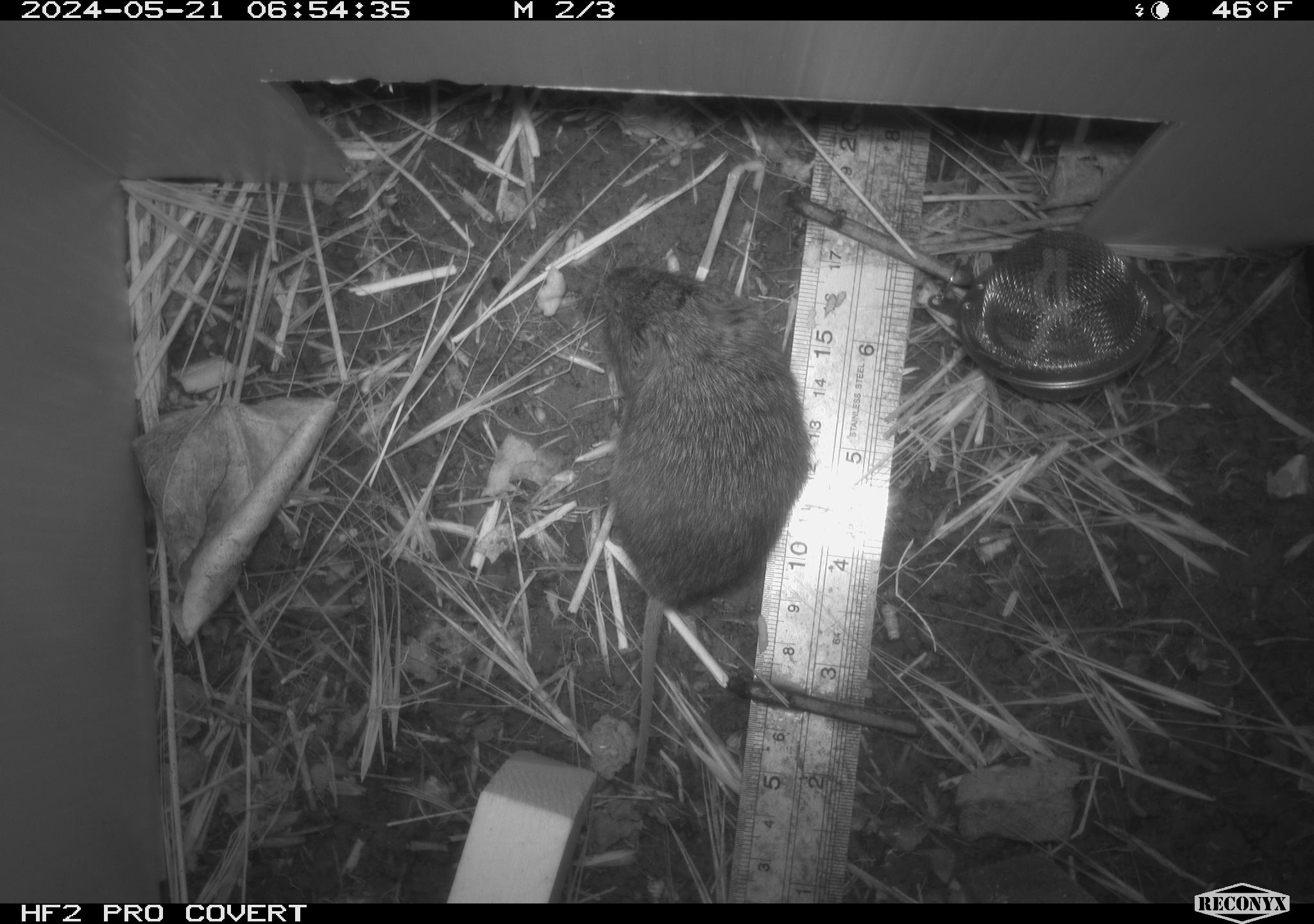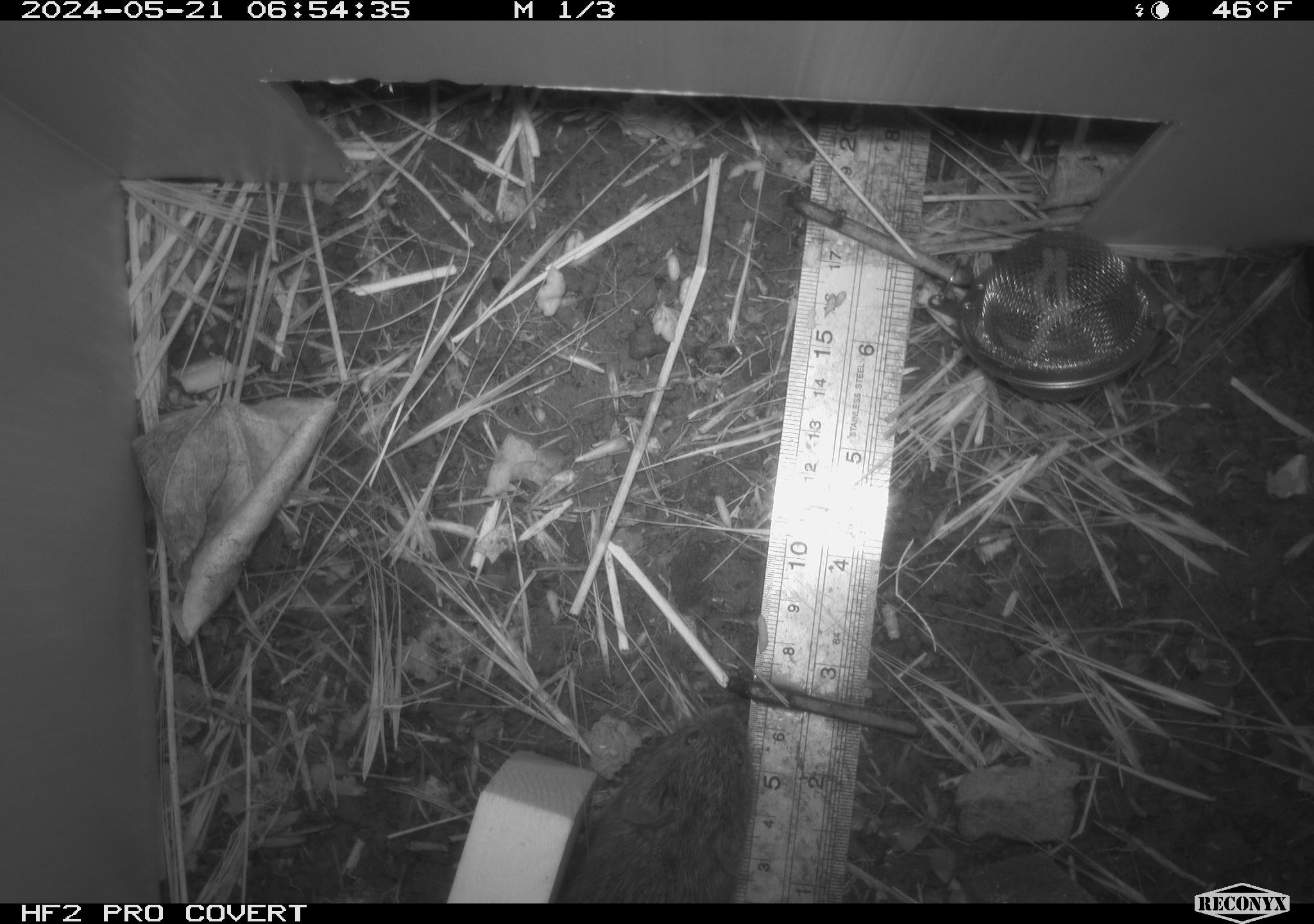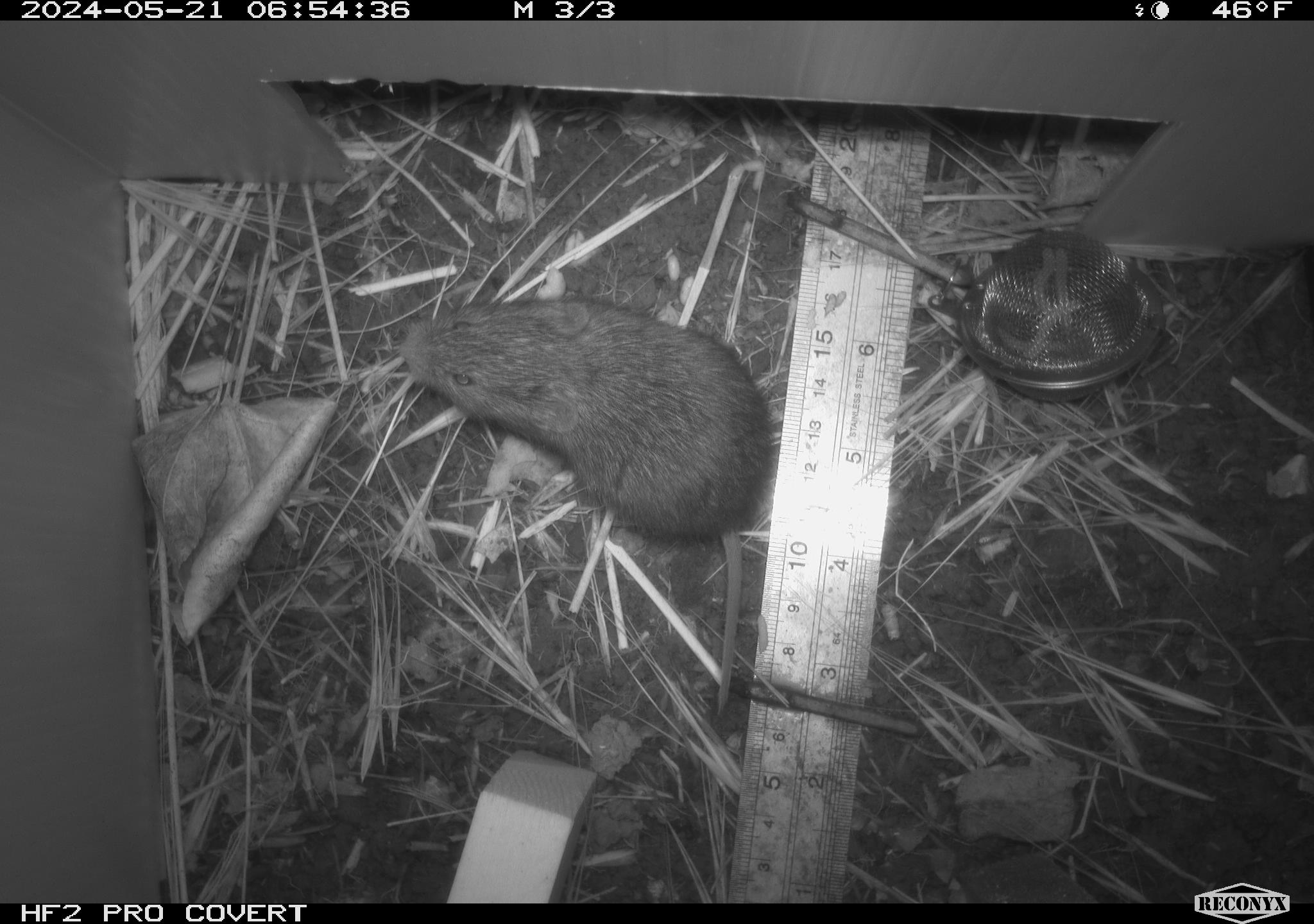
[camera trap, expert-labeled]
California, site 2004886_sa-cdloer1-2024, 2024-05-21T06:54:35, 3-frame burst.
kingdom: Animalia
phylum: Chordata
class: Mammalia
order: Rodentia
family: Cricetidae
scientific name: Arvicolinae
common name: voles, lemmings, and muskrats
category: arvicolinae subfamily